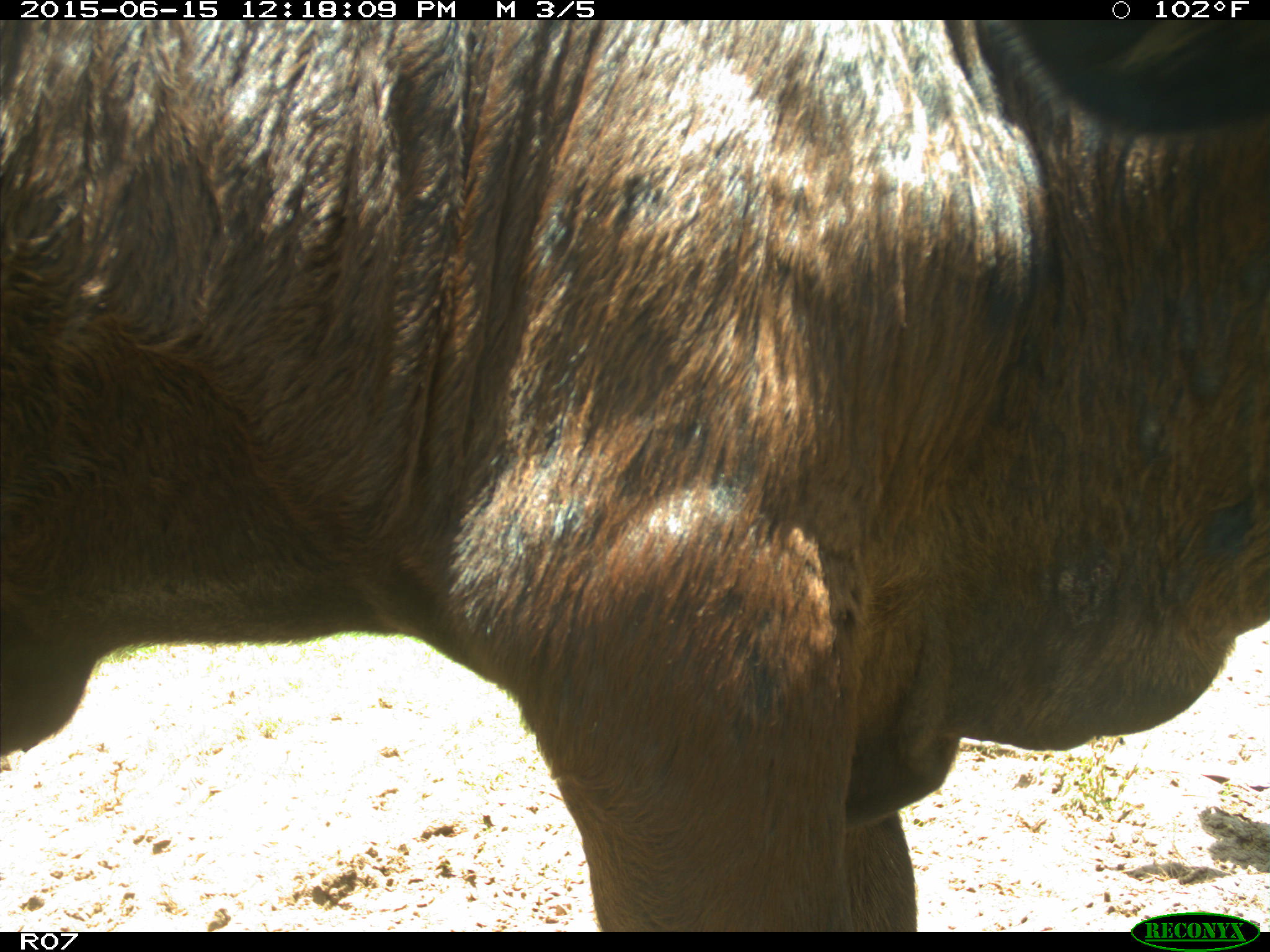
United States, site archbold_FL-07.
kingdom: Animalia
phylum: Chordata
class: Mammalia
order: Artiodactyla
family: Bovidae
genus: Bos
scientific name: Bos taurus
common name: domestic cow